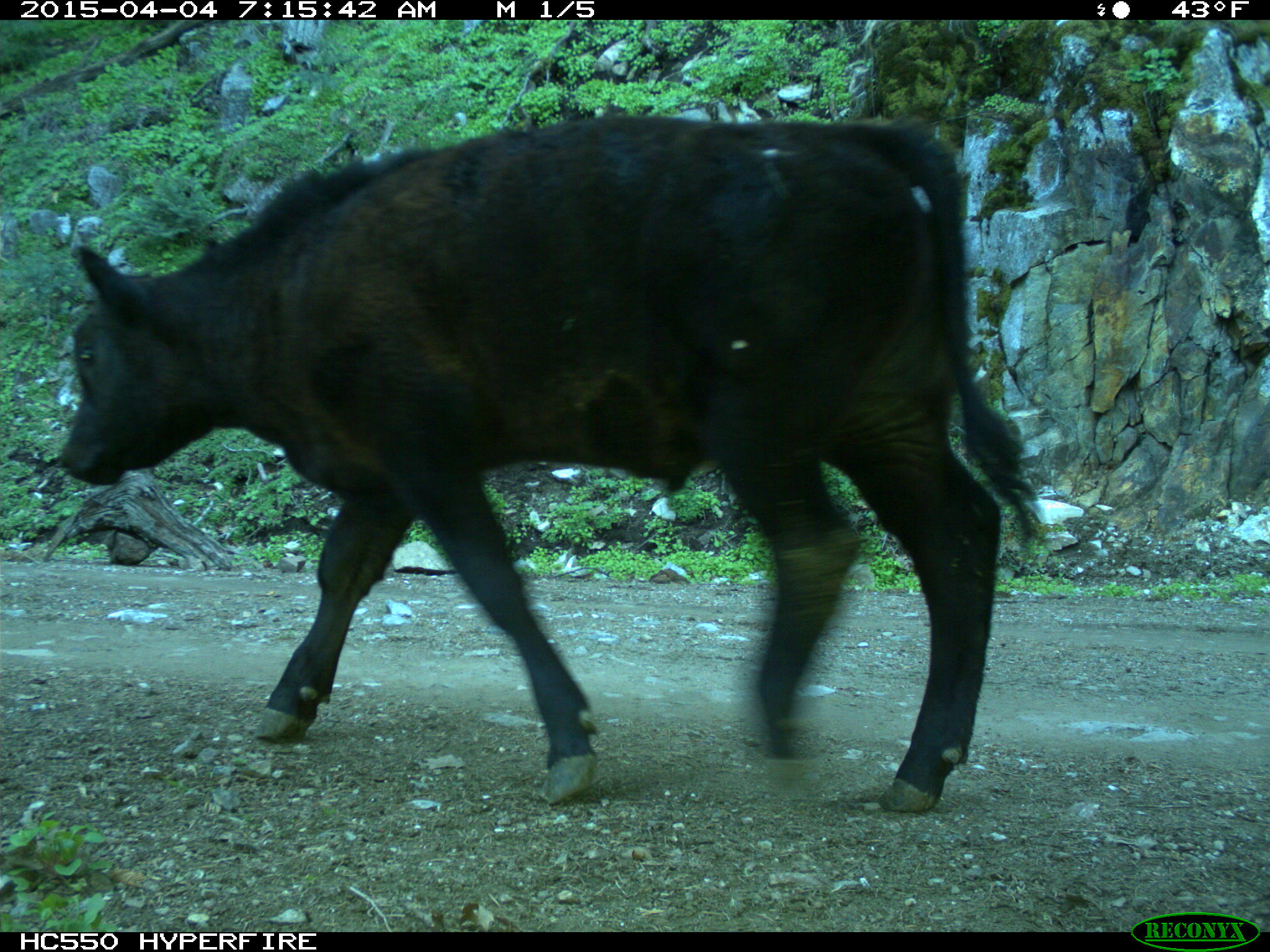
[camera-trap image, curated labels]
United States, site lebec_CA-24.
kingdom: Animalia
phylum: Chordata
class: Mammalia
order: Artiodactyla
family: Bovidae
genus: Bos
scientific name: Bos taurus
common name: domestic cow